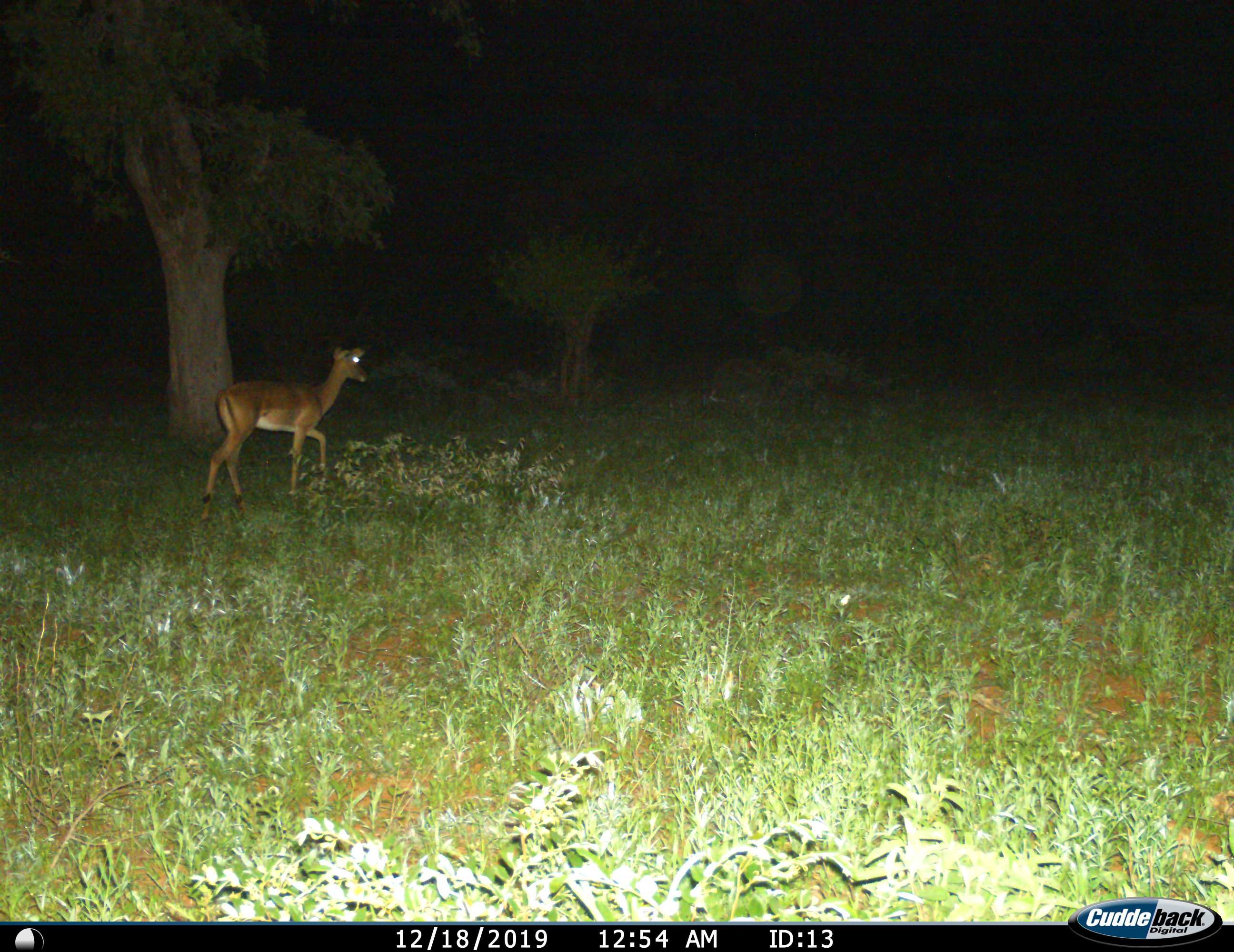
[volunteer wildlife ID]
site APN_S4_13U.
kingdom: Animalia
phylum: Chordata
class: Mammalia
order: Artiodactyla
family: Bovidae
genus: Aepyceros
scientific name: Aepyceros melampus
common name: impala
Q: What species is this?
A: Impala (Aepyceros melampus).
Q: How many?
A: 1.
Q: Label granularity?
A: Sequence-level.